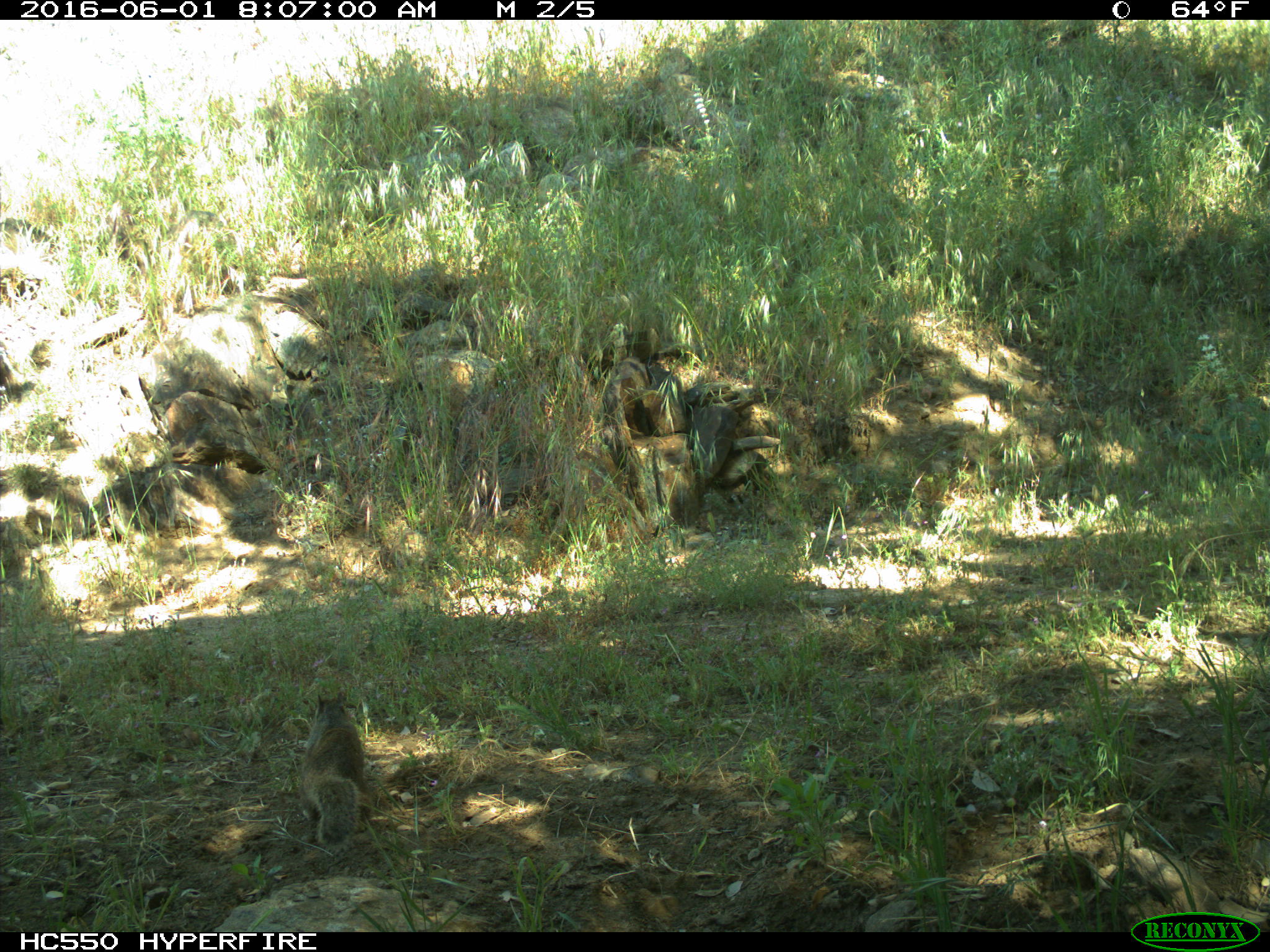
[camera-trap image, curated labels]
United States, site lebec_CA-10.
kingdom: Animalia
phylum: Chordata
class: Mammalia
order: Rodentia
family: Sciuridae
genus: Otospermophilus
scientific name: Otospermophilus beecheyi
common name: california ground squirrel